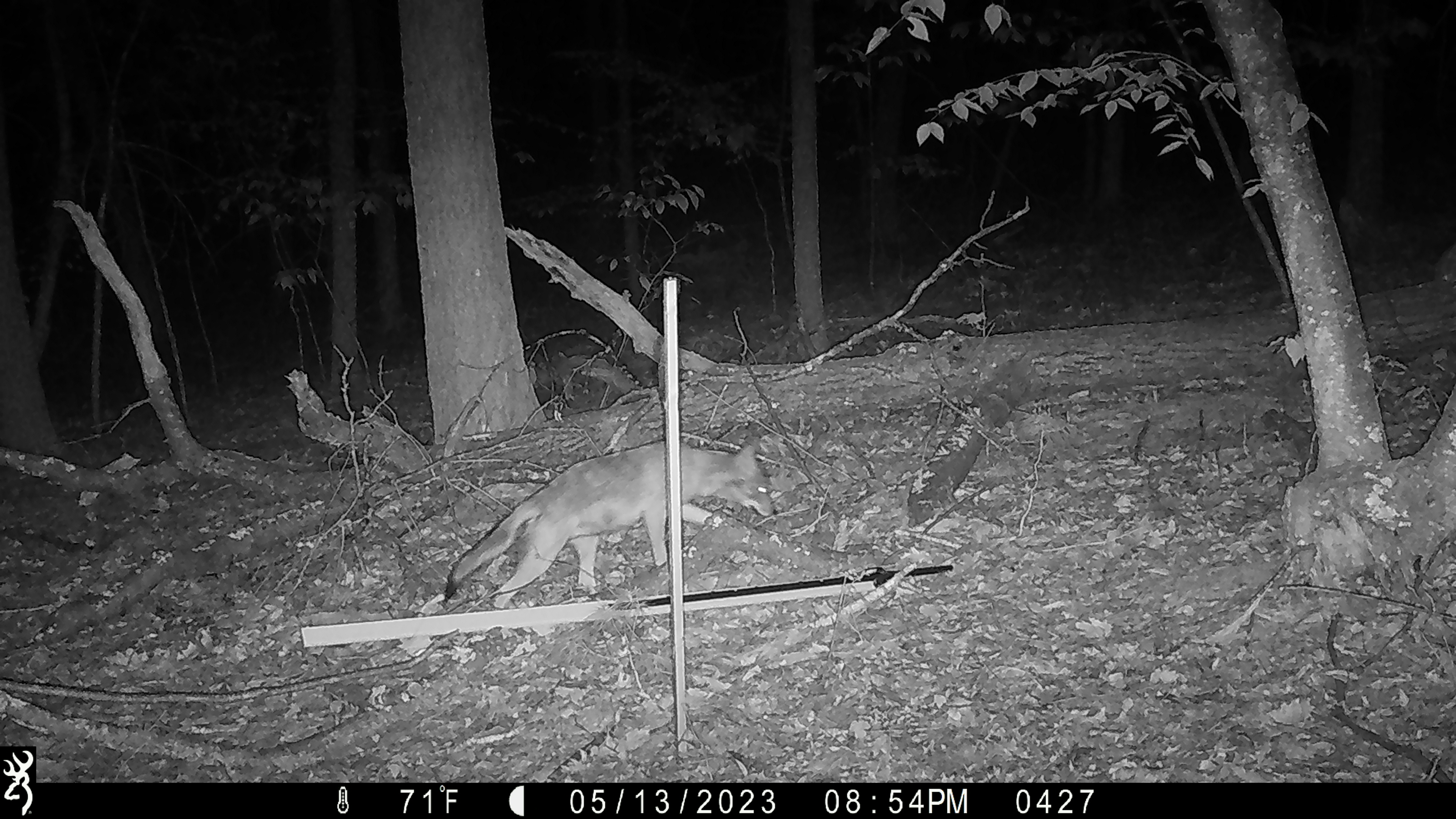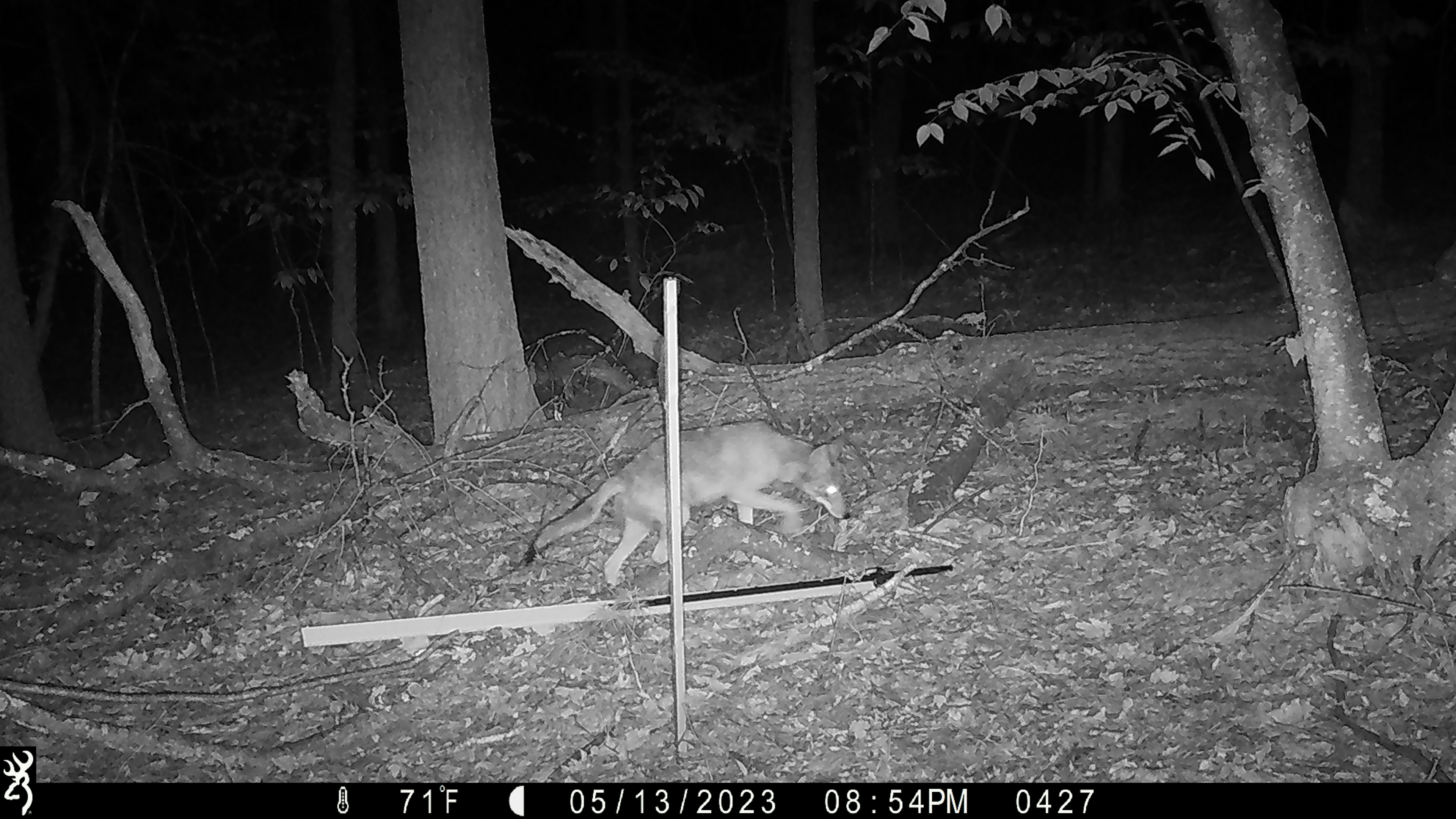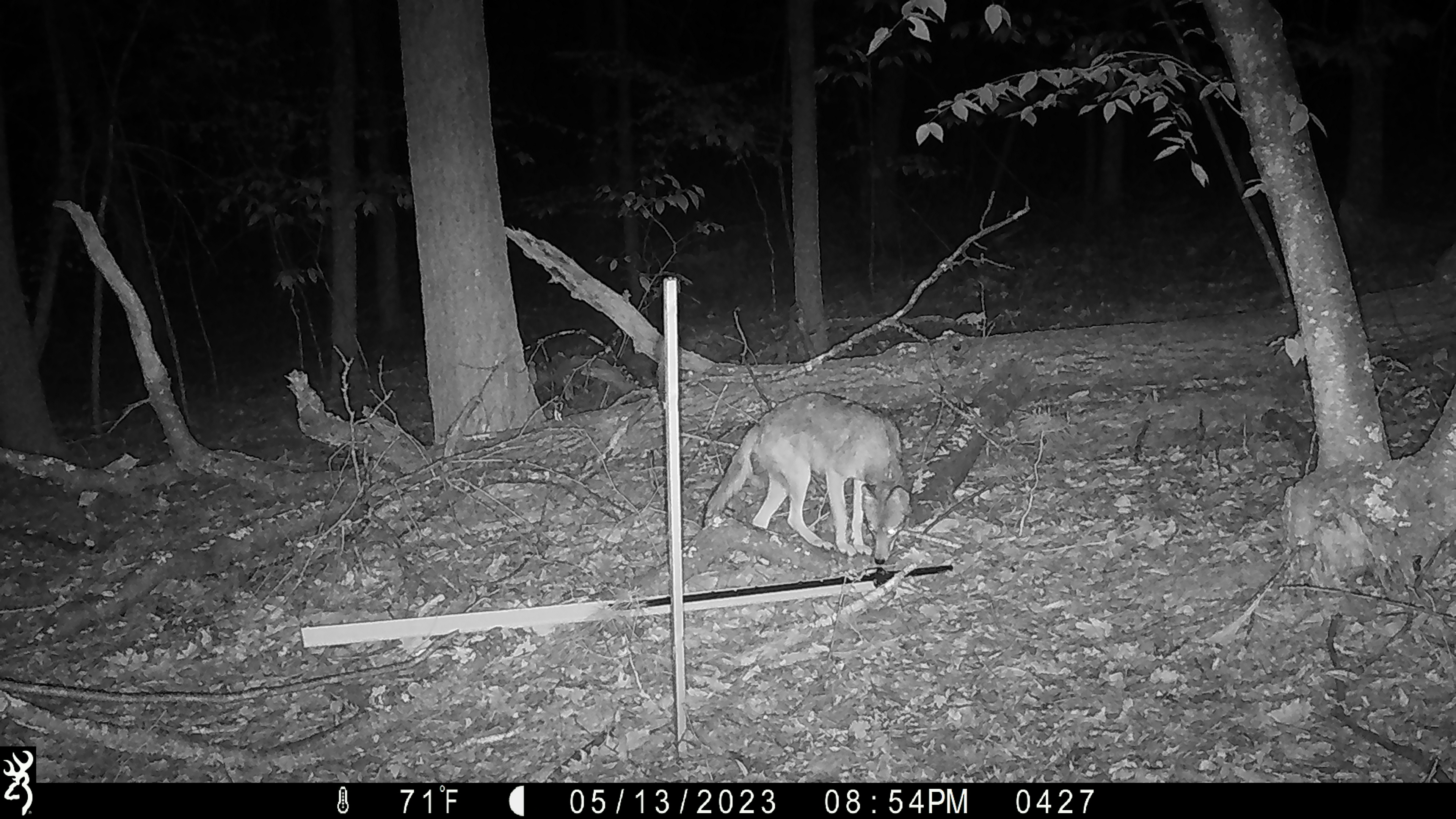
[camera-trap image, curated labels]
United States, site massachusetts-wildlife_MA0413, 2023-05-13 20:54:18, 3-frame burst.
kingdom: Animalia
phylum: Chordata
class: Mammalia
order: Carnivora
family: Canidae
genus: Canis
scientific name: Canis latrans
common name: coyote